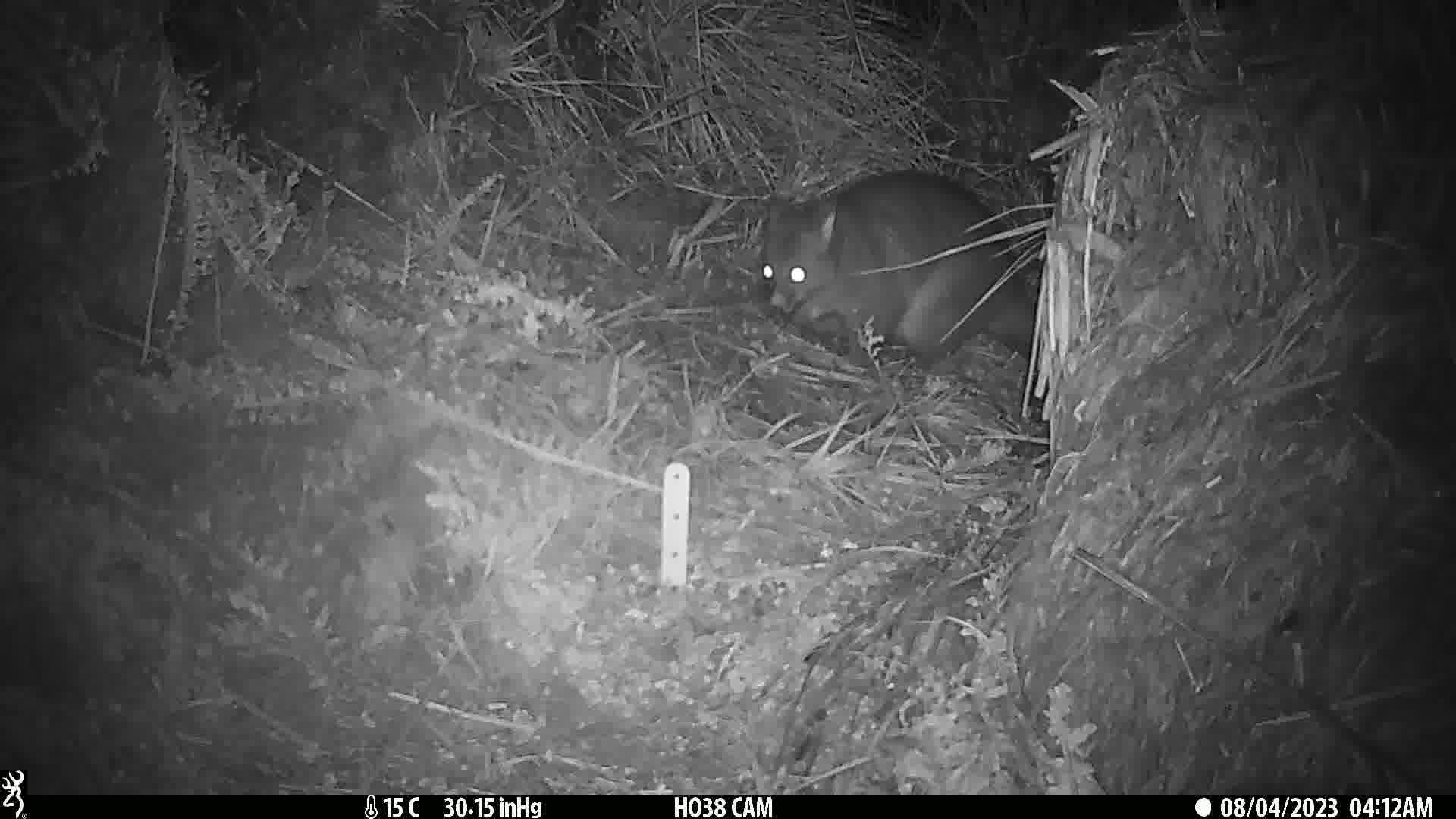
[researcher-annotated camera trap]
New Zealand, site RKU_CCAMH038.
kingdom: Animalia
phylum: Chordata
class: Mammalia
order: Diprotodontia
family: Phalangeridae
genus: Trichosurus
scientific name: Trichosurus vulpecula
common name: common brushtail possum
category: possum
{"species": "possum (common brushtail possum) (Trichosurus vulpecula)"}